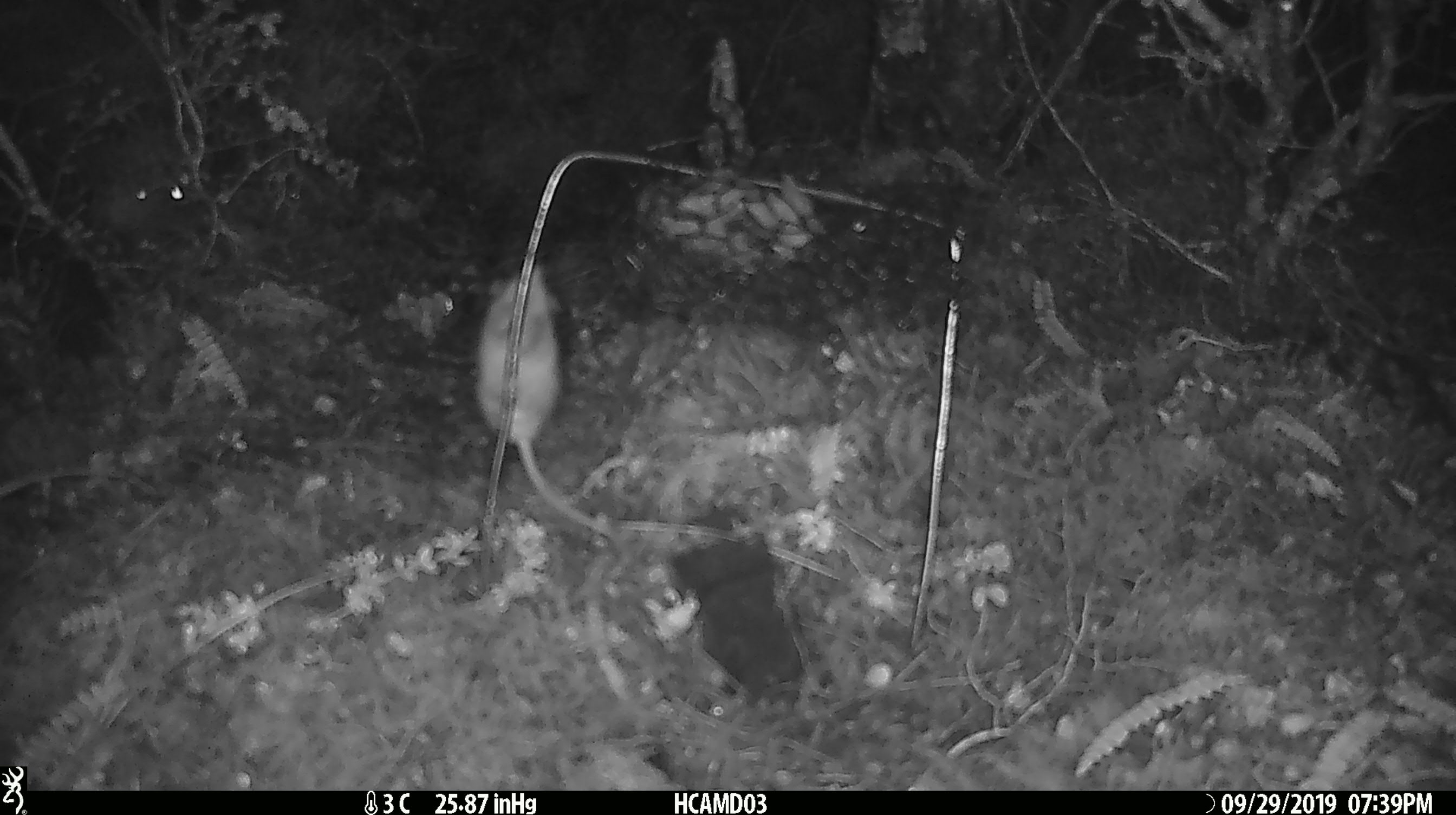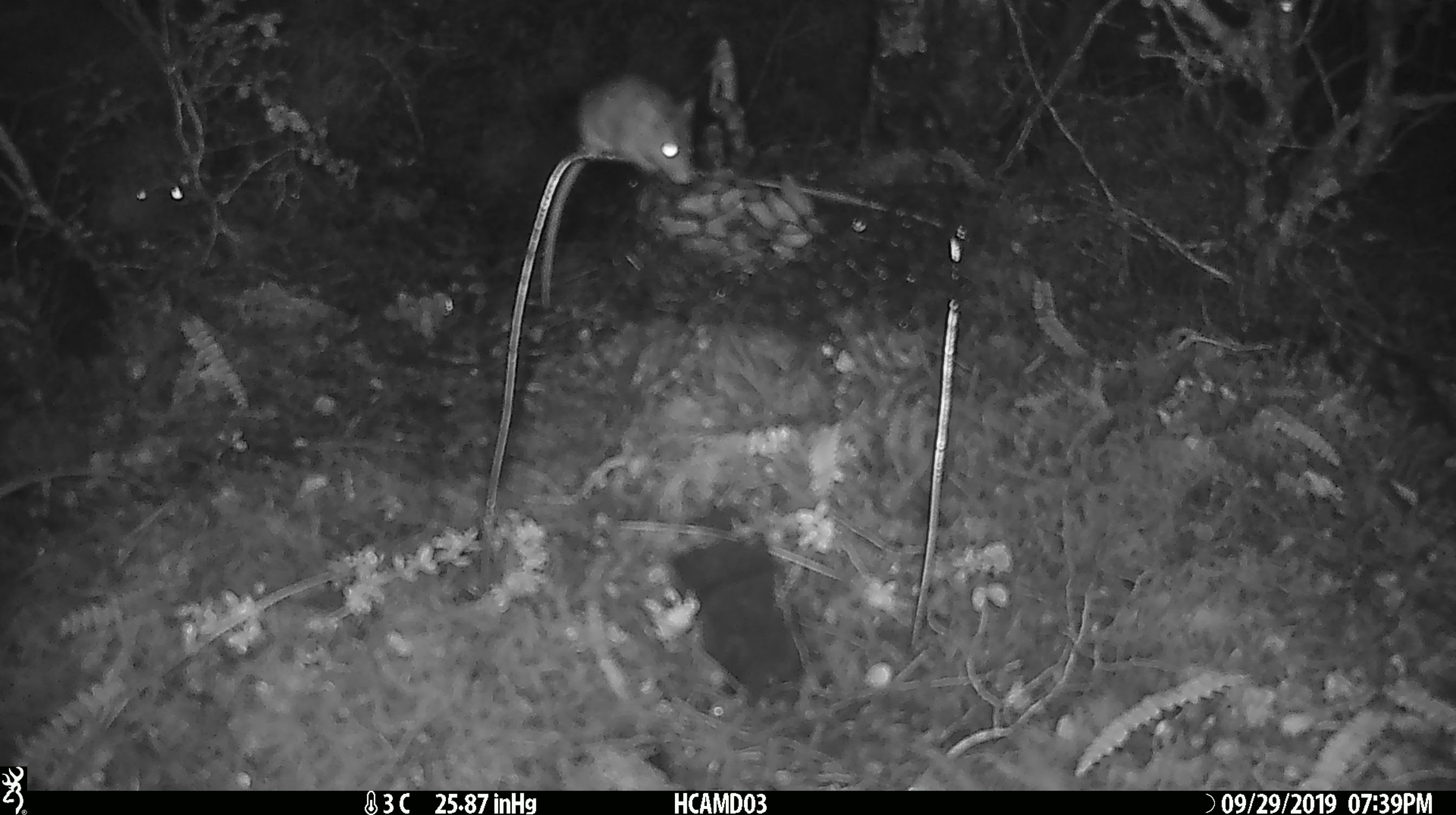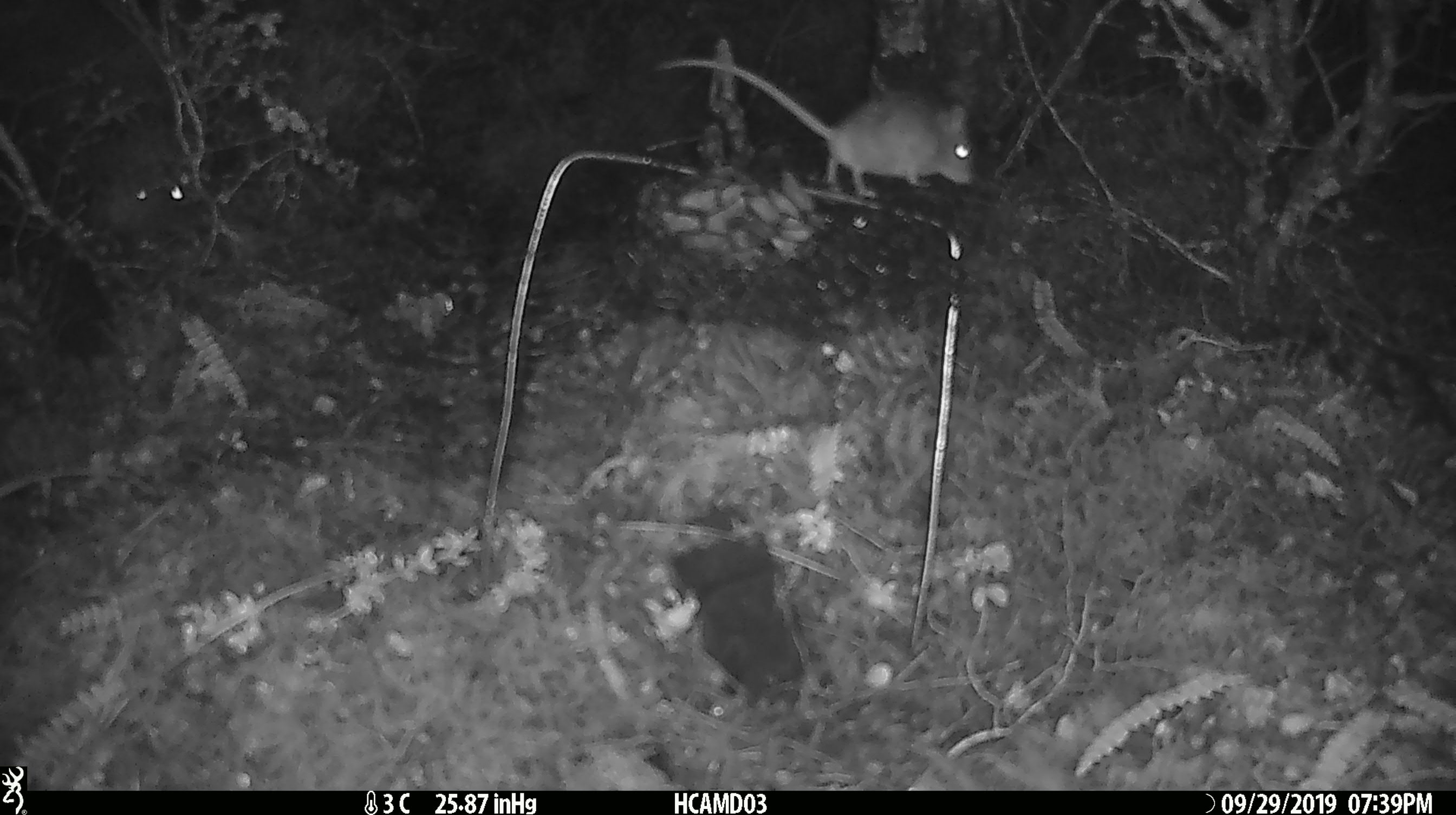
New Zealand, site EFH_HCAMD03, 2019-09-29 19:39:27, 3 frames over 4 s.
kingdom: Animalia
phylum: Chordata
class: Mammalia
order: Rodentia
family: Muridae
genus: Mus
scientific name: Mus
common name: mouse